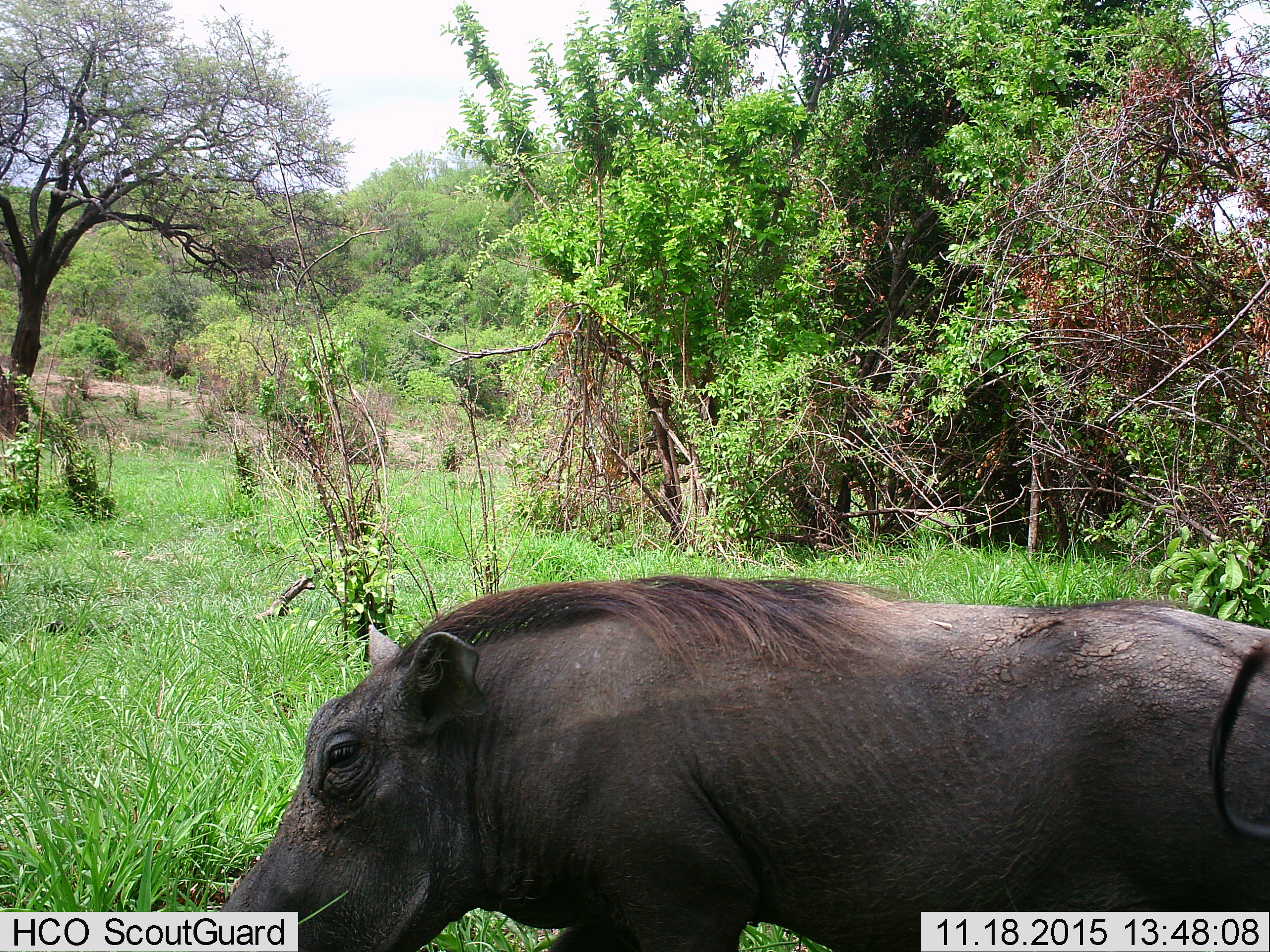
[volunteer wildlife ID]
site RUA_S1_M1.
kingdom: Animalia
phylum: Chordata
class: Mammalia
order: Artiodactyla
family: Suidae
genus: Phacochoerus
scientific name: Phacochoerus africanus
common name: warthog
Warthog (Phacochoerus africanus), count 1. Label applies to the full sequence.